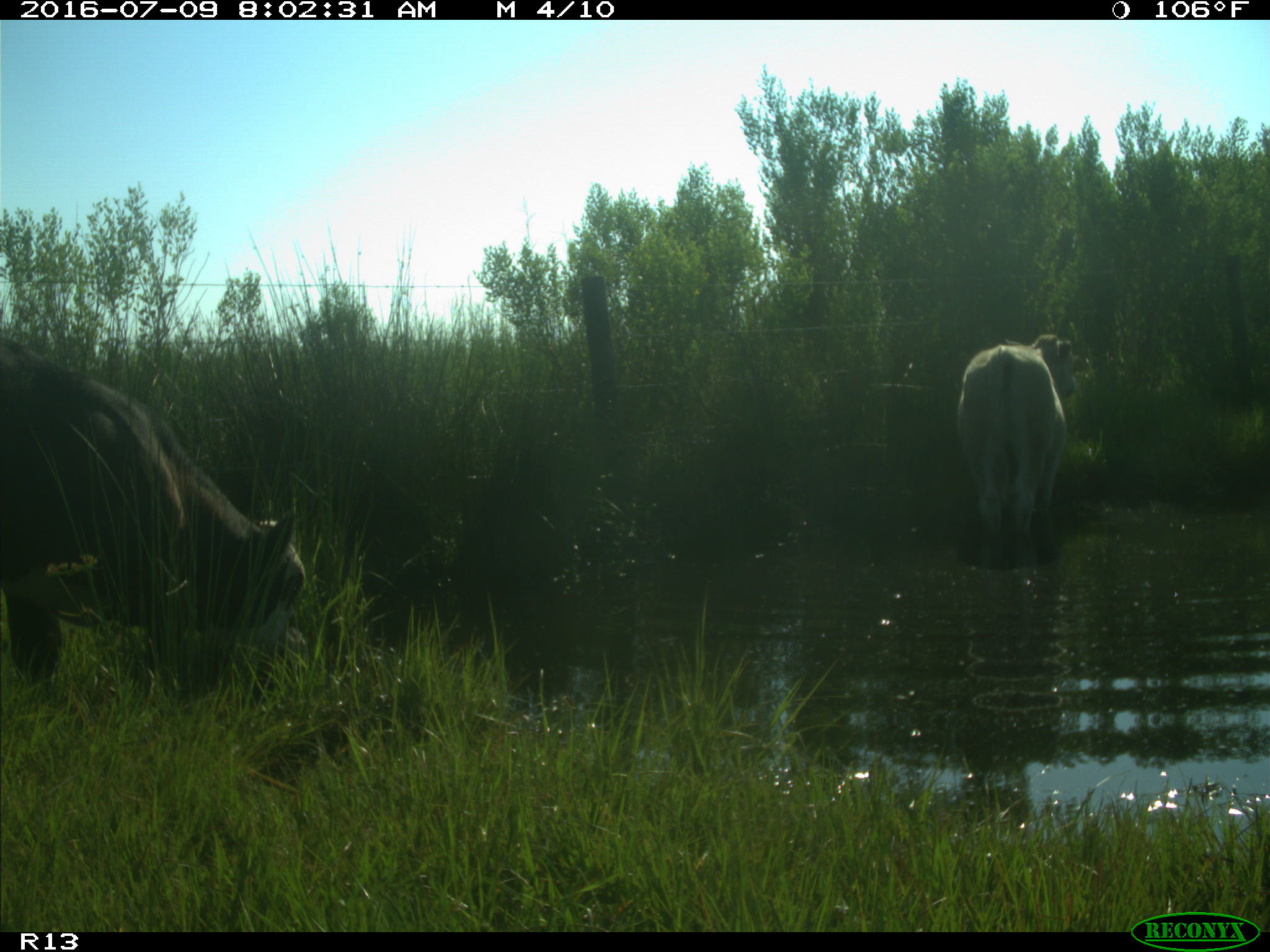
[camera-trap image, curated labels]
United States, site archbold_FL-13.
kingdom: Animalia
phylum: Chordata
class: Mammalia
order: Artiodactyla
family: Bovidae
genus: Bos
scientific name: Bos taurus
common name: domestic cow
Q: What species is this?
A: Bos taurus (domestic cow).